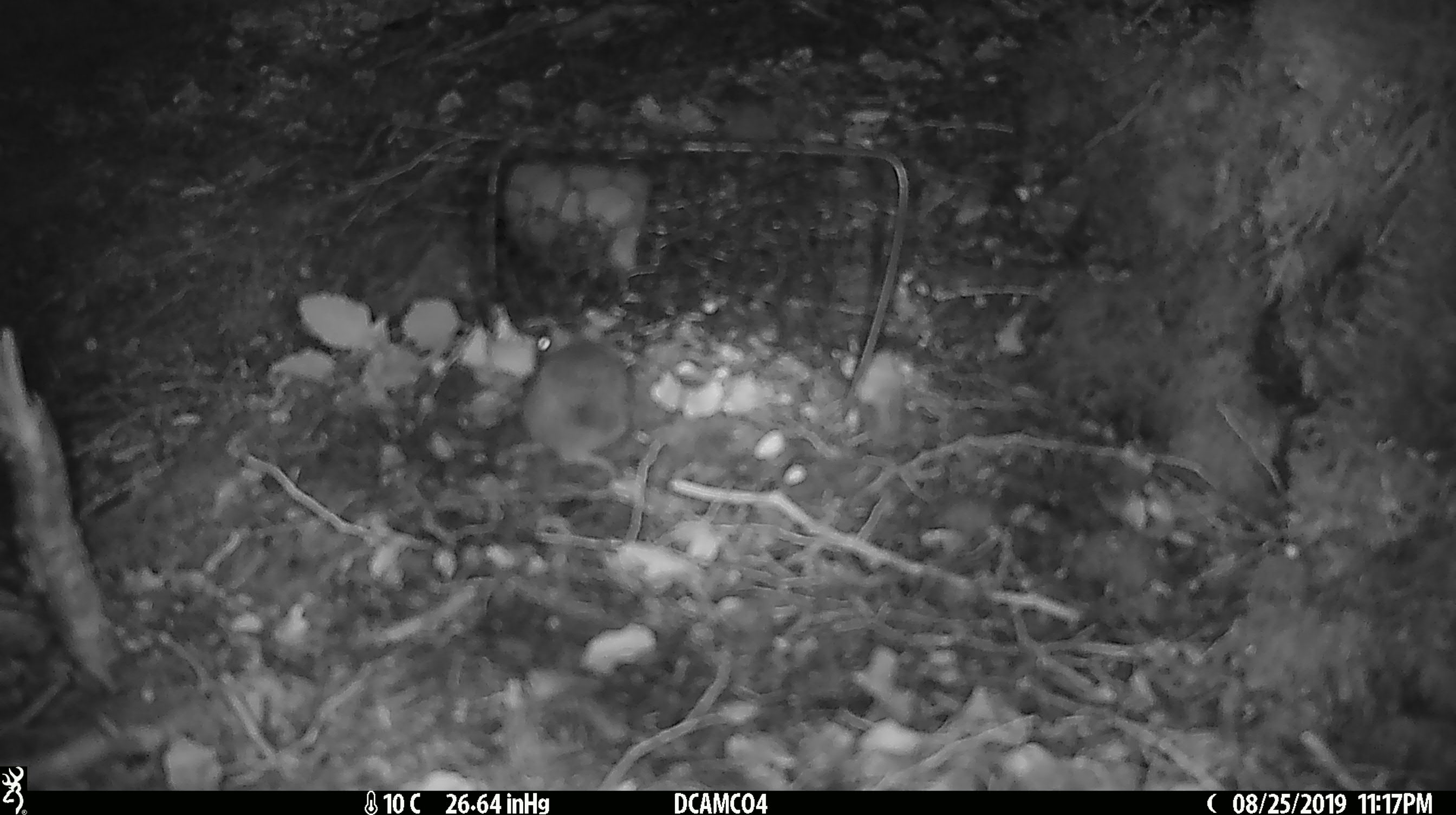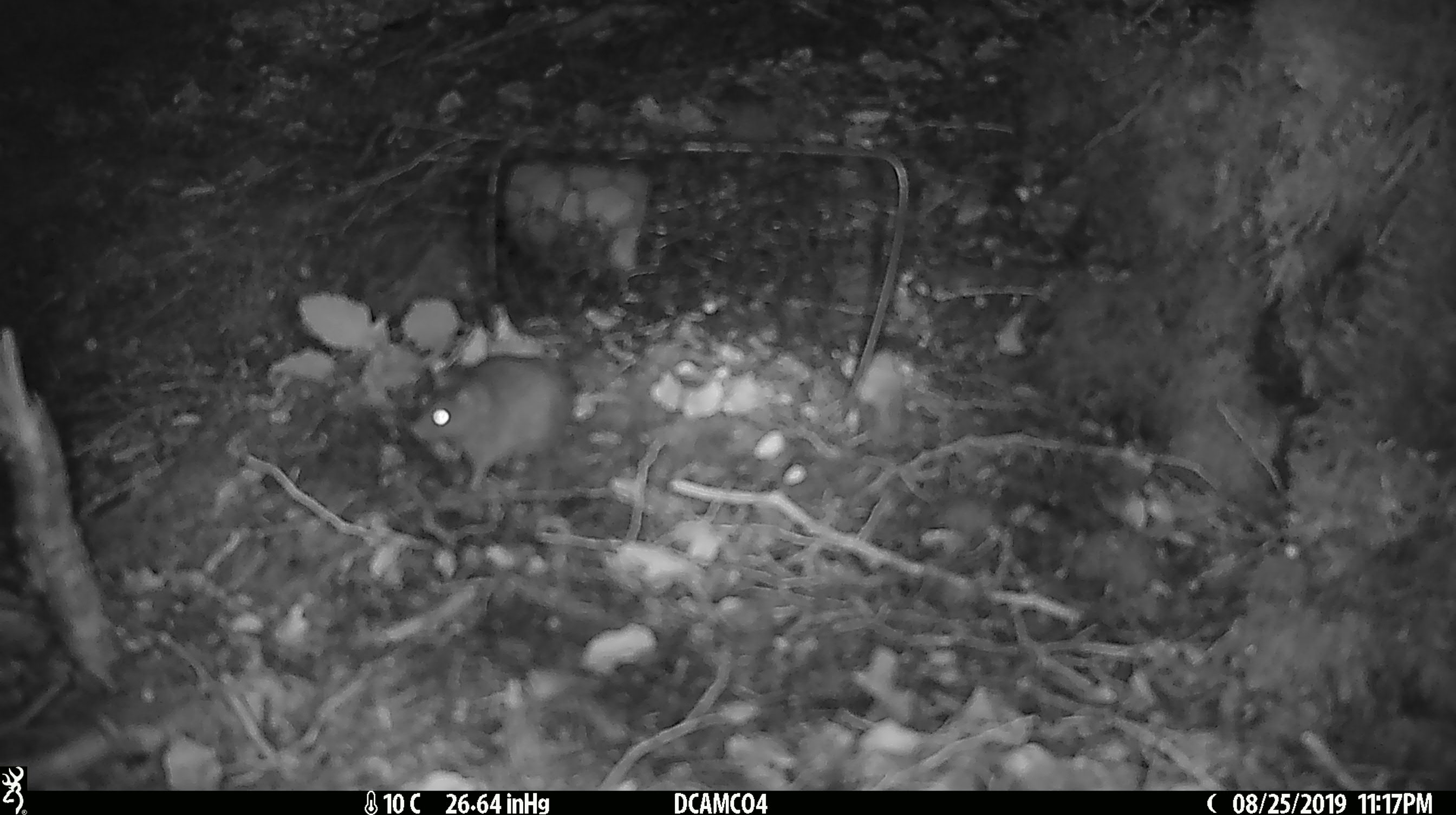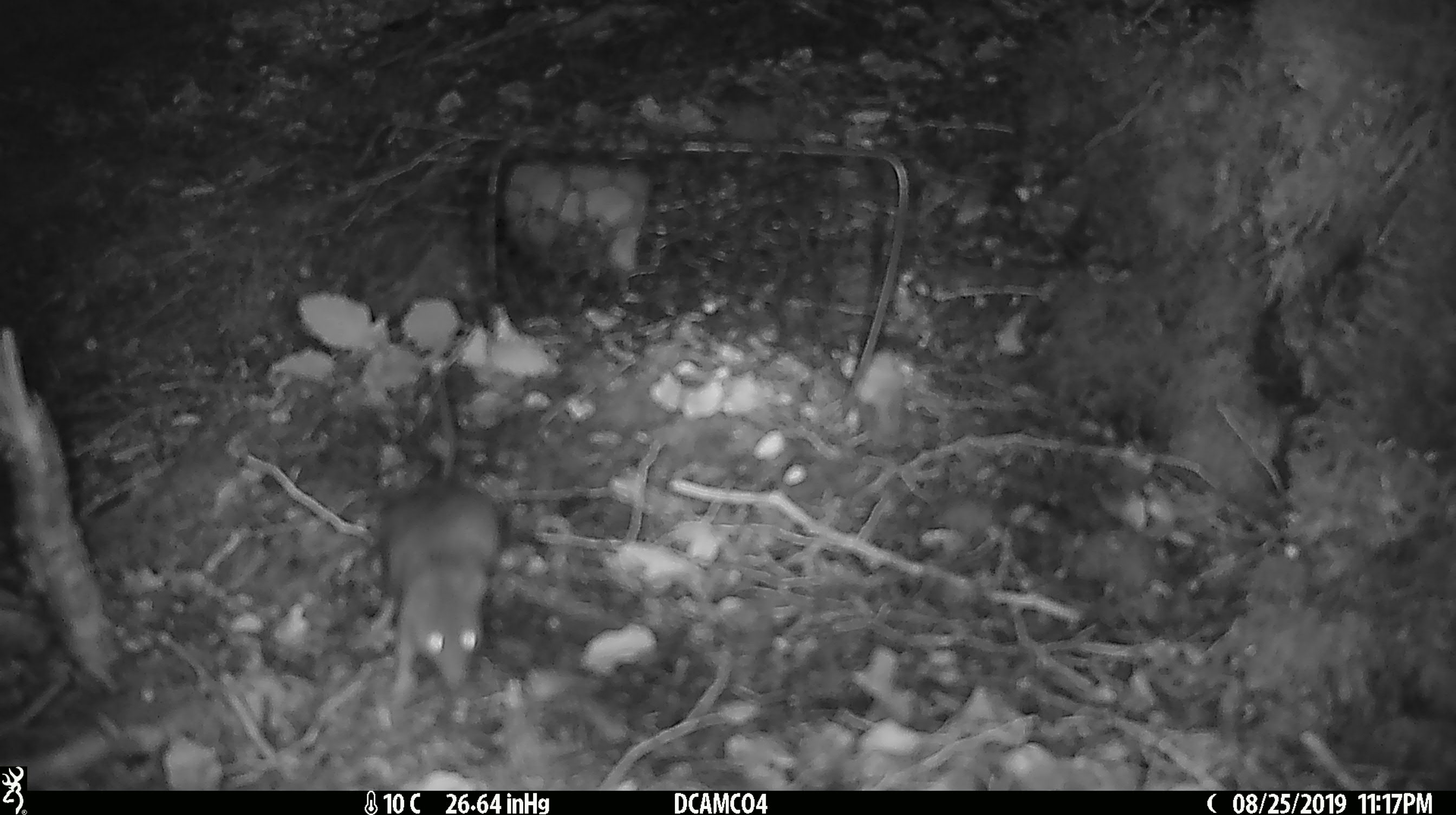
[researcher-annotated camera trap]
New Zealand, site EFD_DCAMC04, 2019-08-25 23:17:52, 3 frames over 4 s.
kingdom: Animalia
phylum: Chordata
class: Mammalia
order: Rodentia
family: Muridae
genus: Mus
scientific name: Mus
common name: mouse